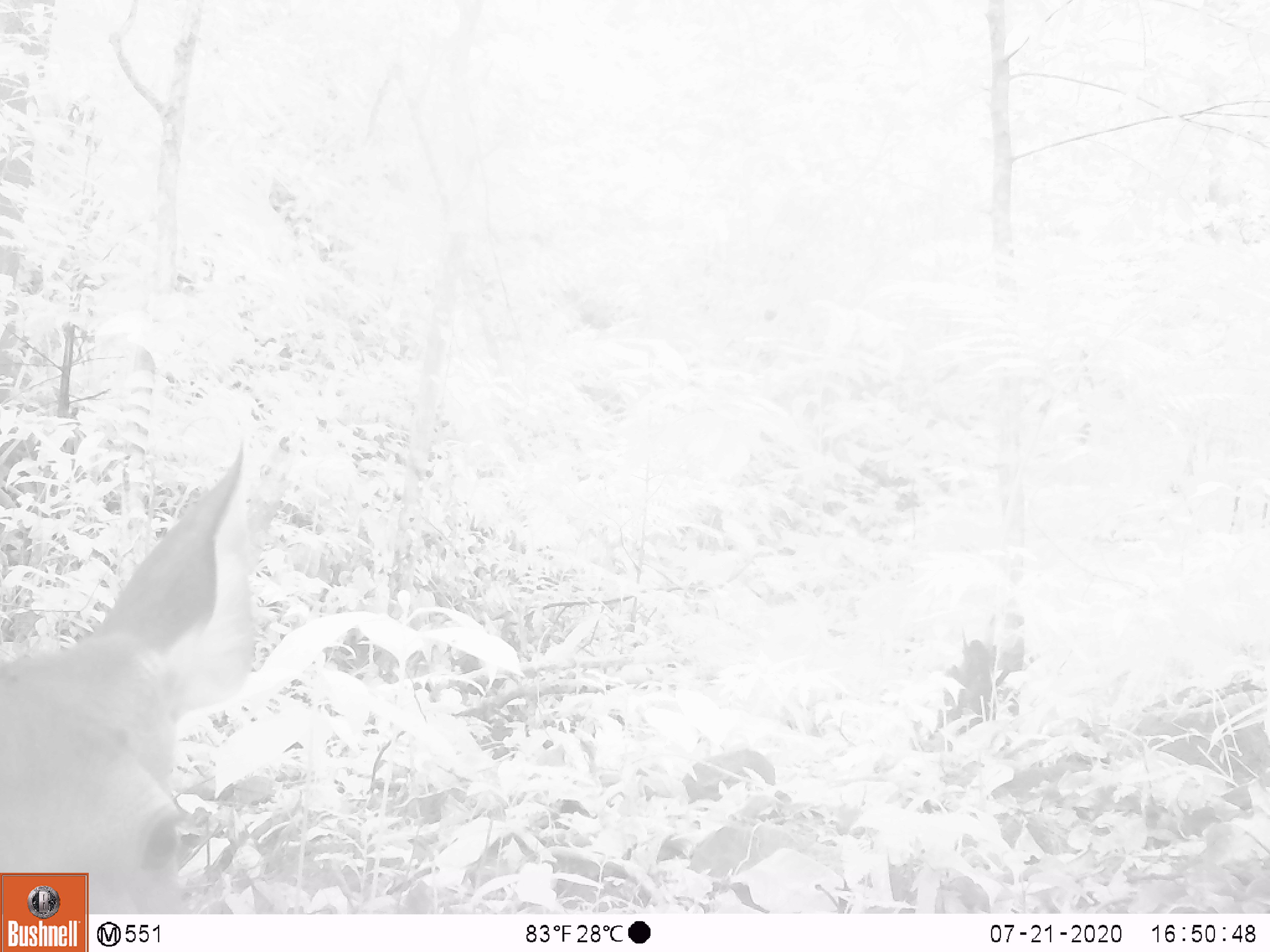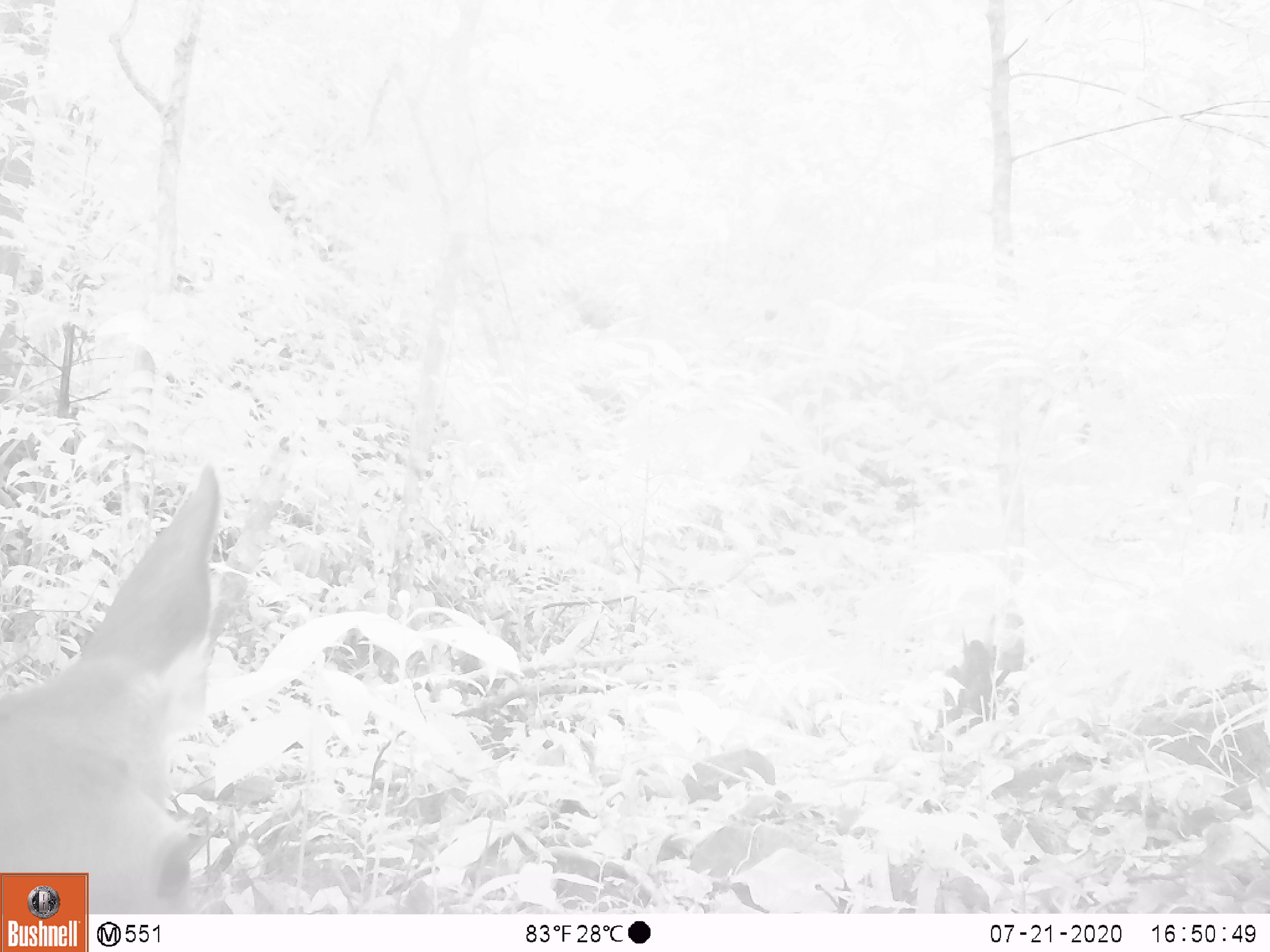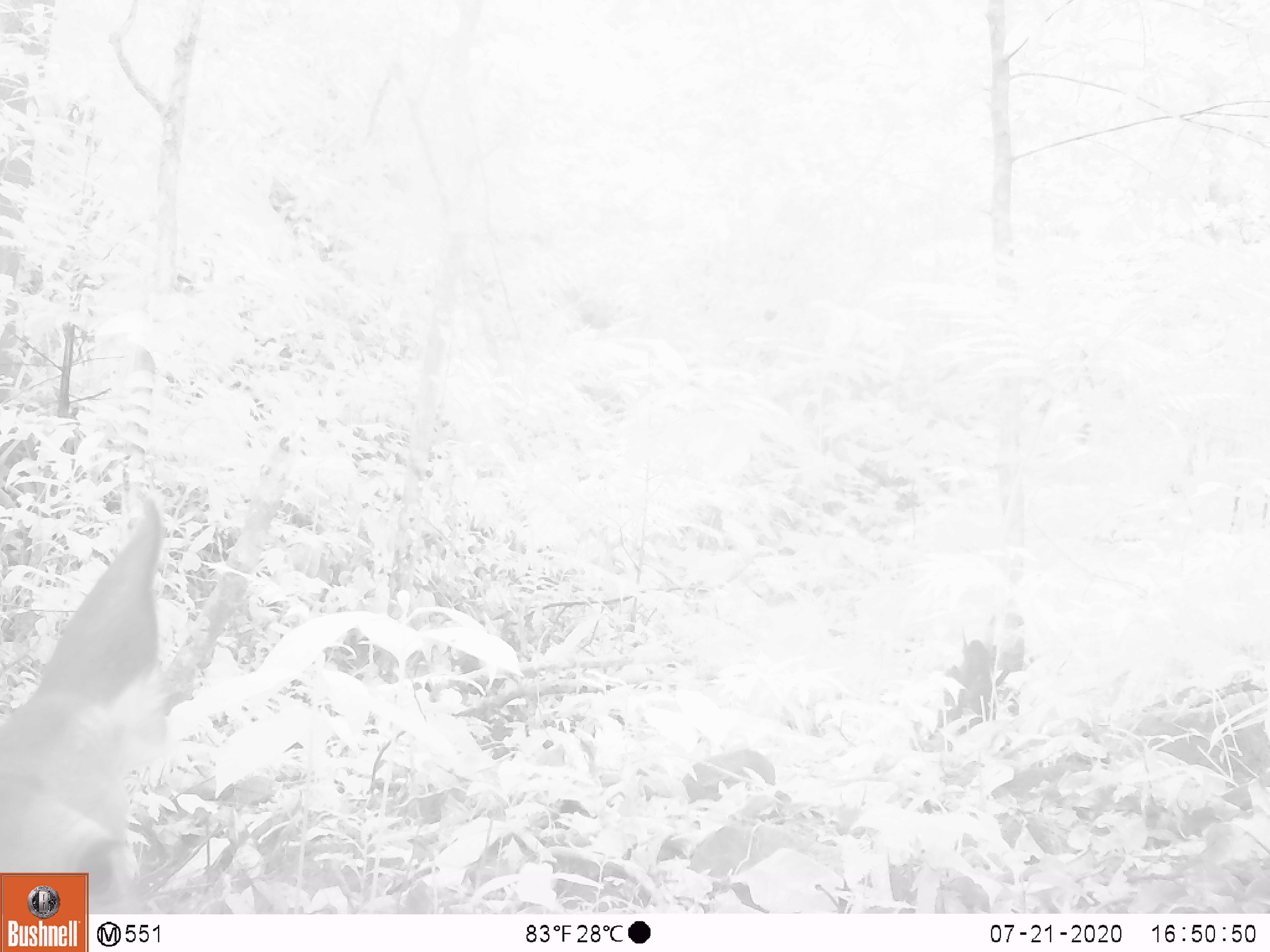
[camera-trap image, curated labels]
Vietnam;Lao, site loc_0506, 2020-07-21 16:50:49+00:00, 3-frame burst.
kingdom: Animalia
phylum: Chordata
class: Mammalia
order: Artiodactyla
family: Cervidae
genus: Rusa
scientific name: Rusa unicolor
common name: sambar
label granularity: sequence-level